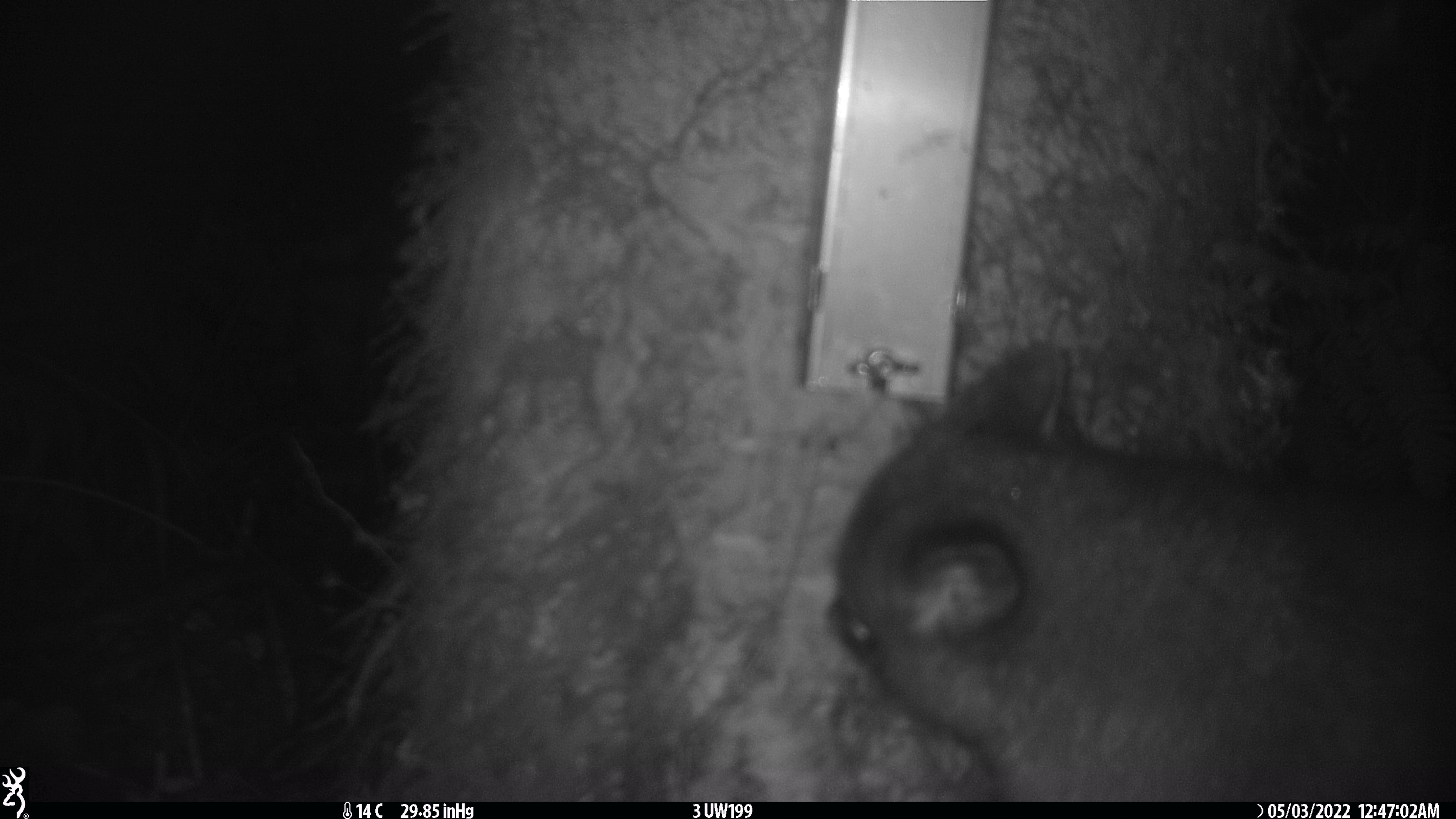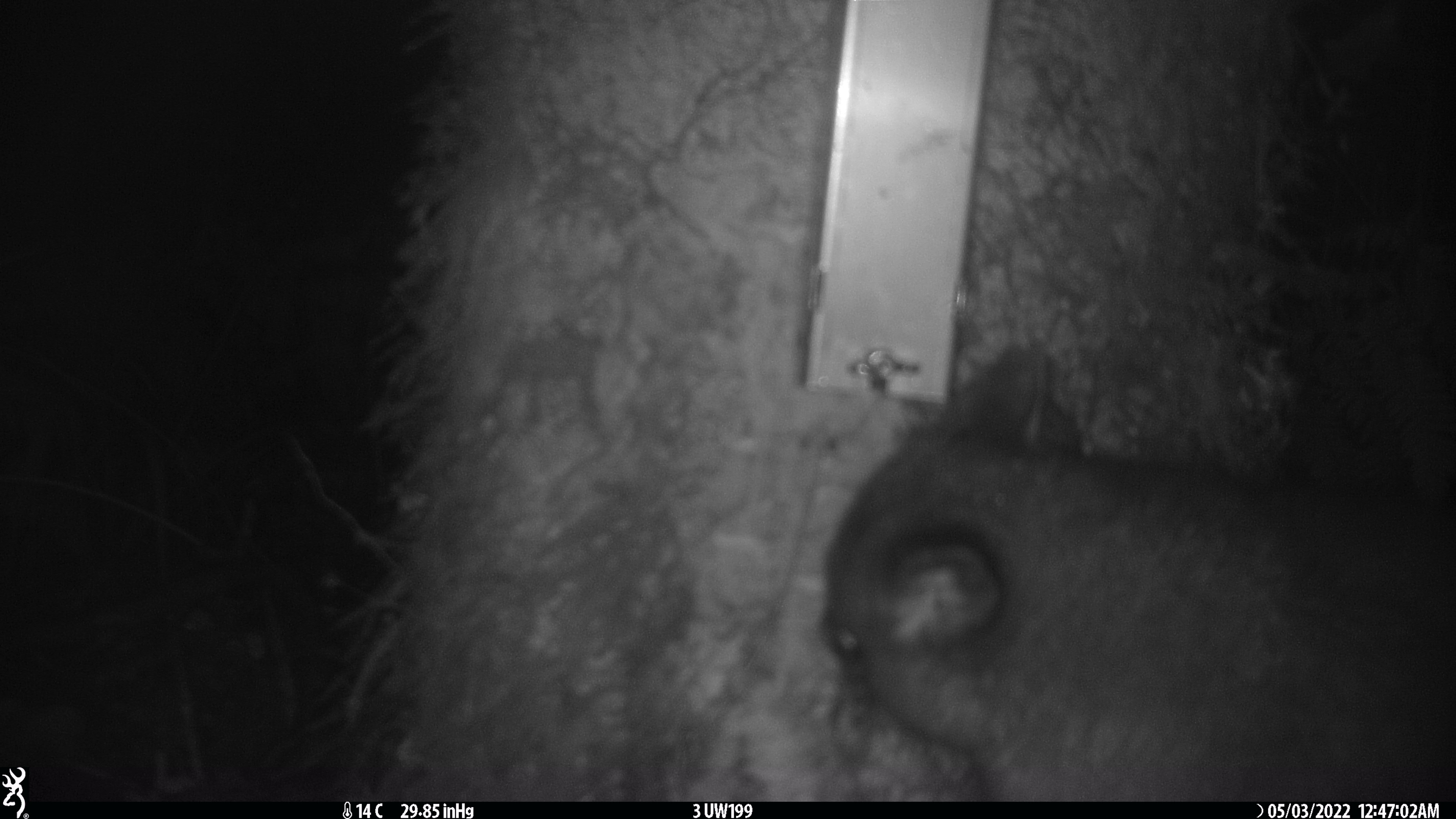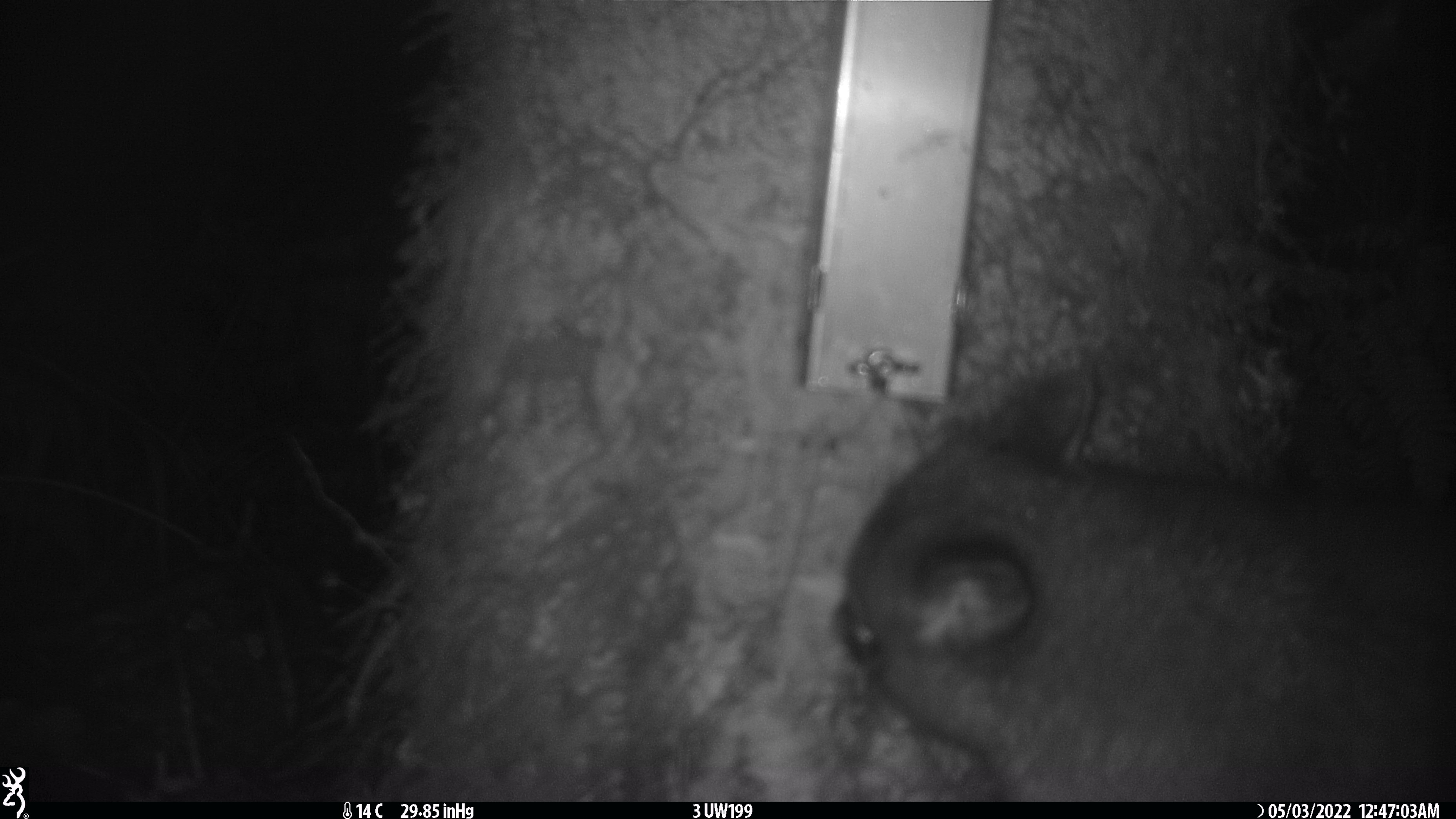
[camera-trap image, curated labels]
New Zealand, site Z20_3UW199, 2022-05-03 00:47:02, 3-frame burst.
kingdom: Animalia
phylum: Chordata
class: Mammalia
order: Diprotodontia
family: Phalangeridae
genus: Trichosurus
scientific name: Trichosurus vulpecula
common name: common brushtail possum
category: possum